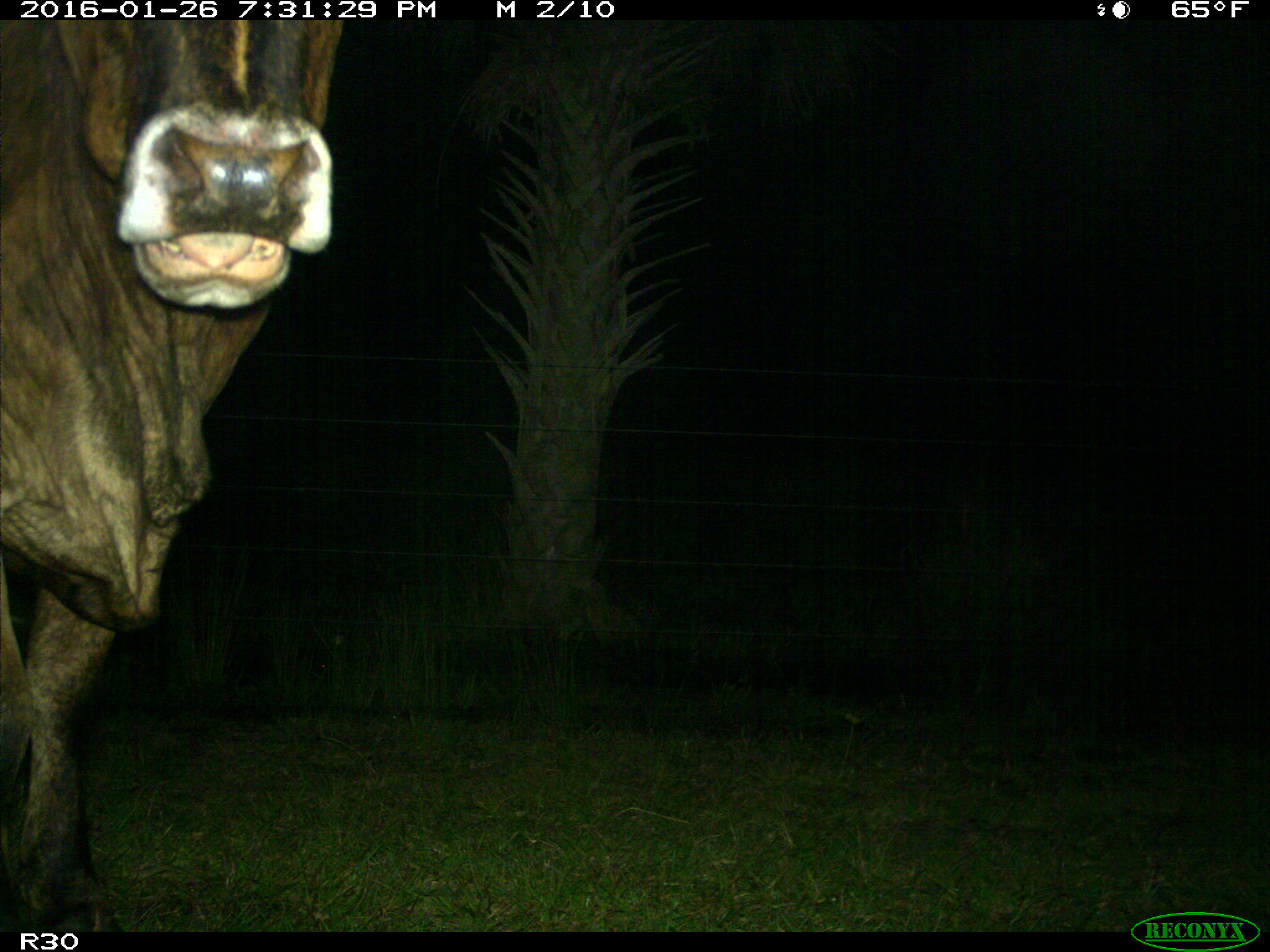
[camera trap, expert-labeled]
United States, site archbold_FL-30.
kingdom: Animalia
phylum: Chordata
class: Mammalia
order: Artiodactyla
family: Bovidae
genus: Bos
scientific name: Bos taurus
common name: domestic cow